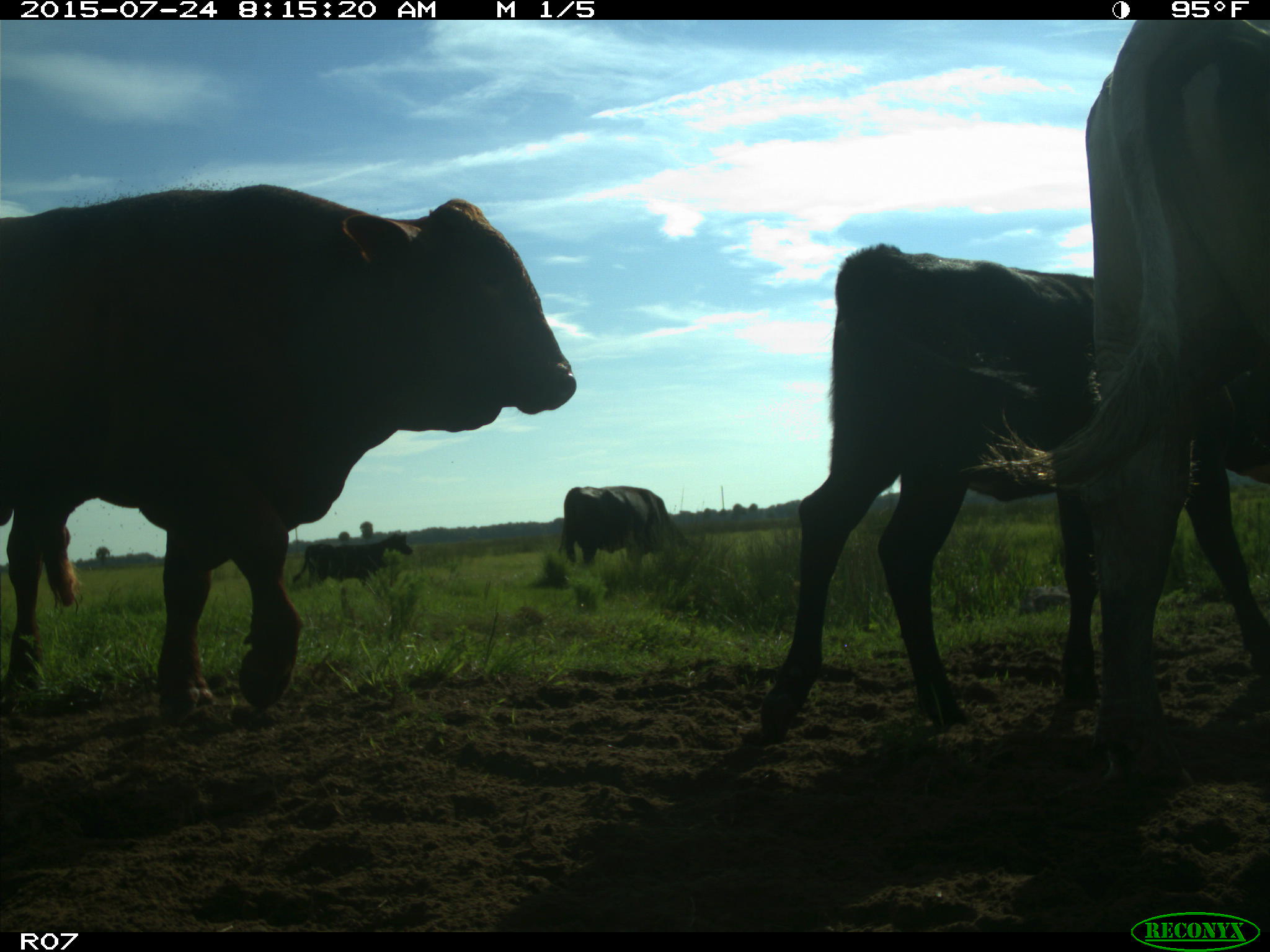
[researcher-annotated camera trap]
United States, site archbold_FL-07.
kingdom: Animalia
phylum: Chordata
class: Mammalia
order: Artiodactyla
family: Bovidae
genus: Bos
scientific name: Bos taurus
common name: domestic cow